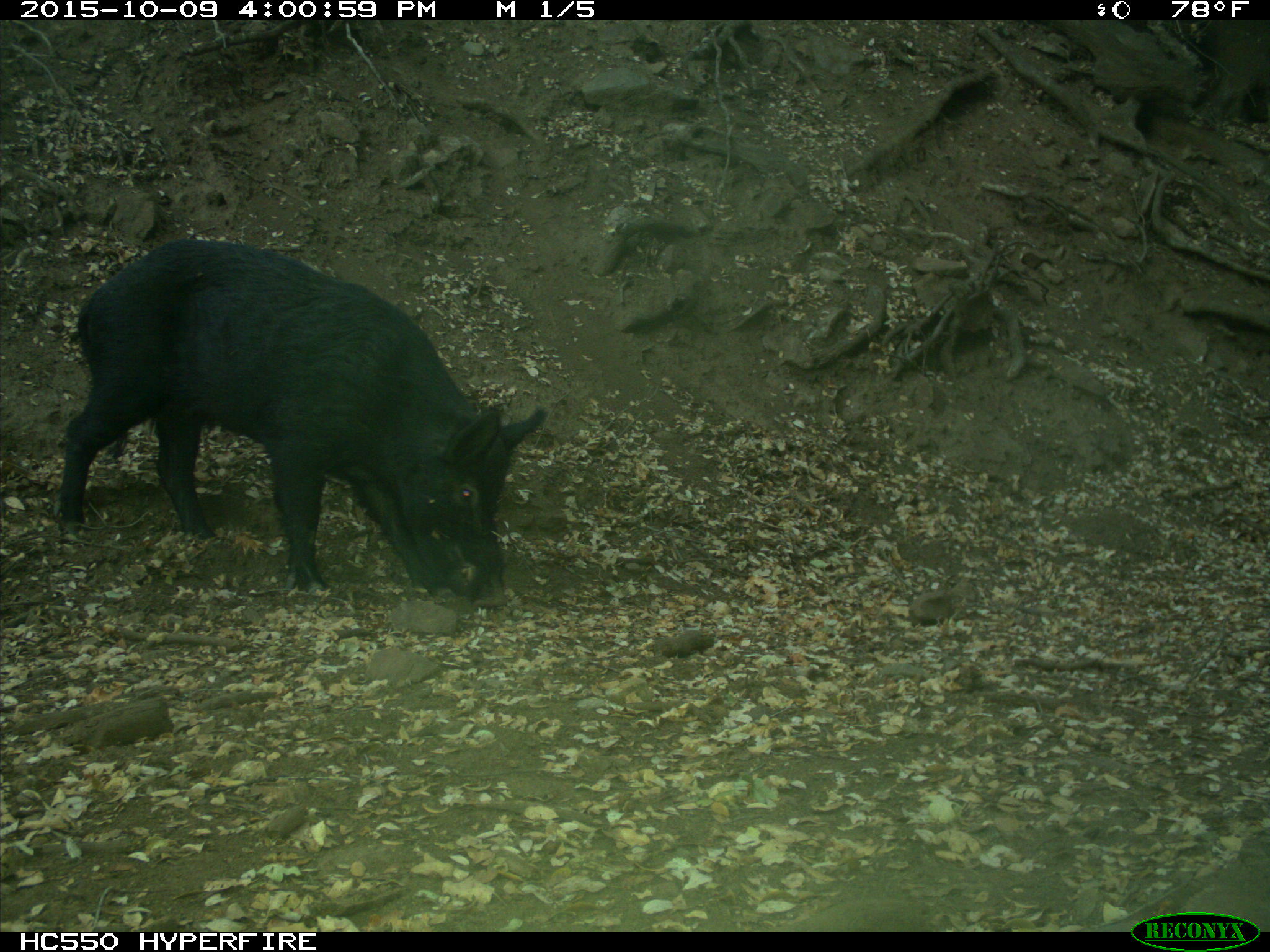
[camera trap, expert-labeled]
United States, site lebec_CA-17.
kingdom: Animalia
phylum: Chordata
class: Mammalia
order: Artiodactyla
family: Suidae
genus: Sus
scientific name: Sus scrofa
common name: wild boar